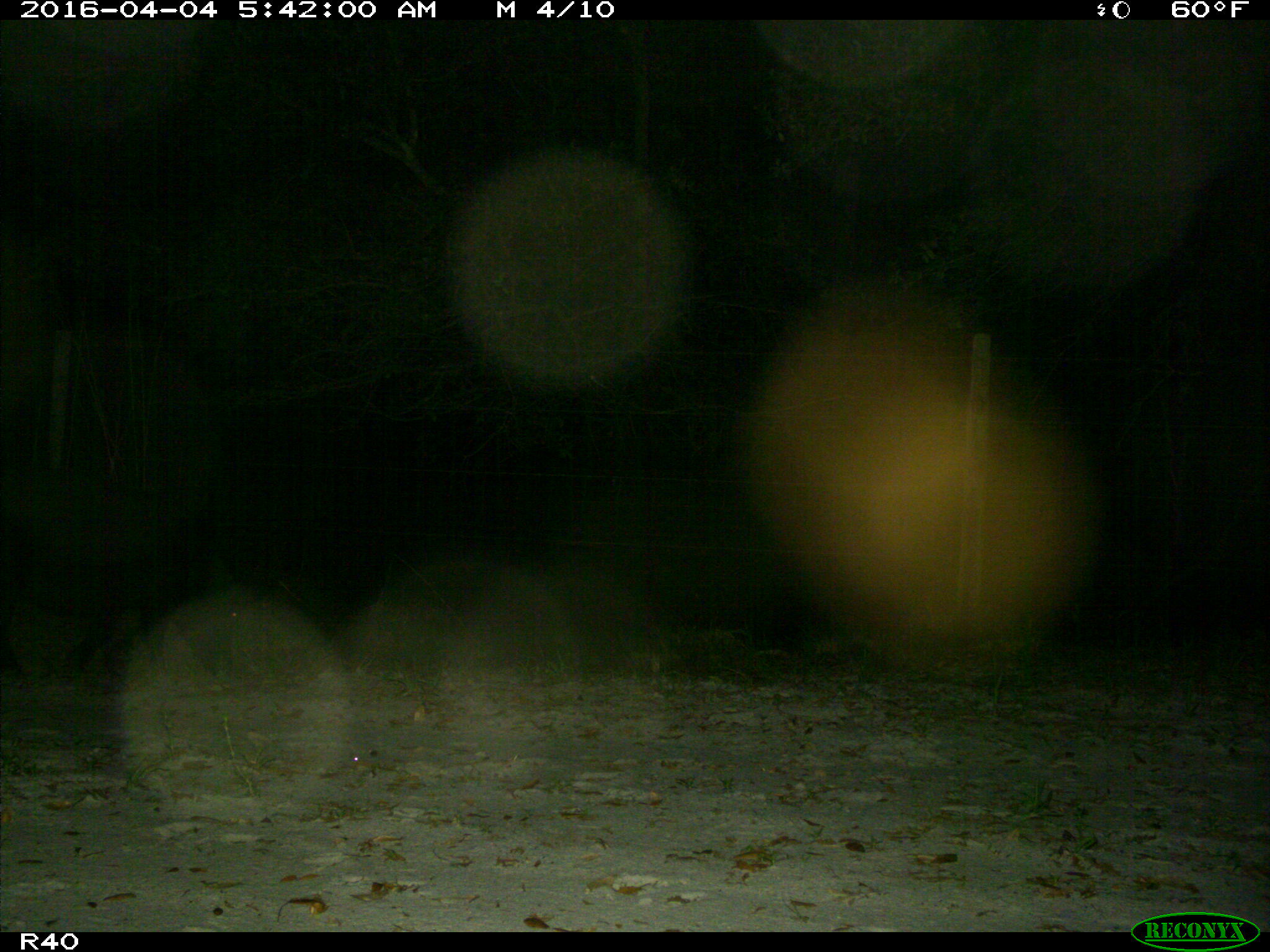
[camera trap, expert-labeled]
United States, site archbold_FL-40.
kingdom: Animalia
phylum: Chordata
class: Mammalia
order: Artiodactyla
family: Suidae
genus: Sus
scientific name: Sus scrofa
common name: wild boar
Sus scrofa (wild boar).